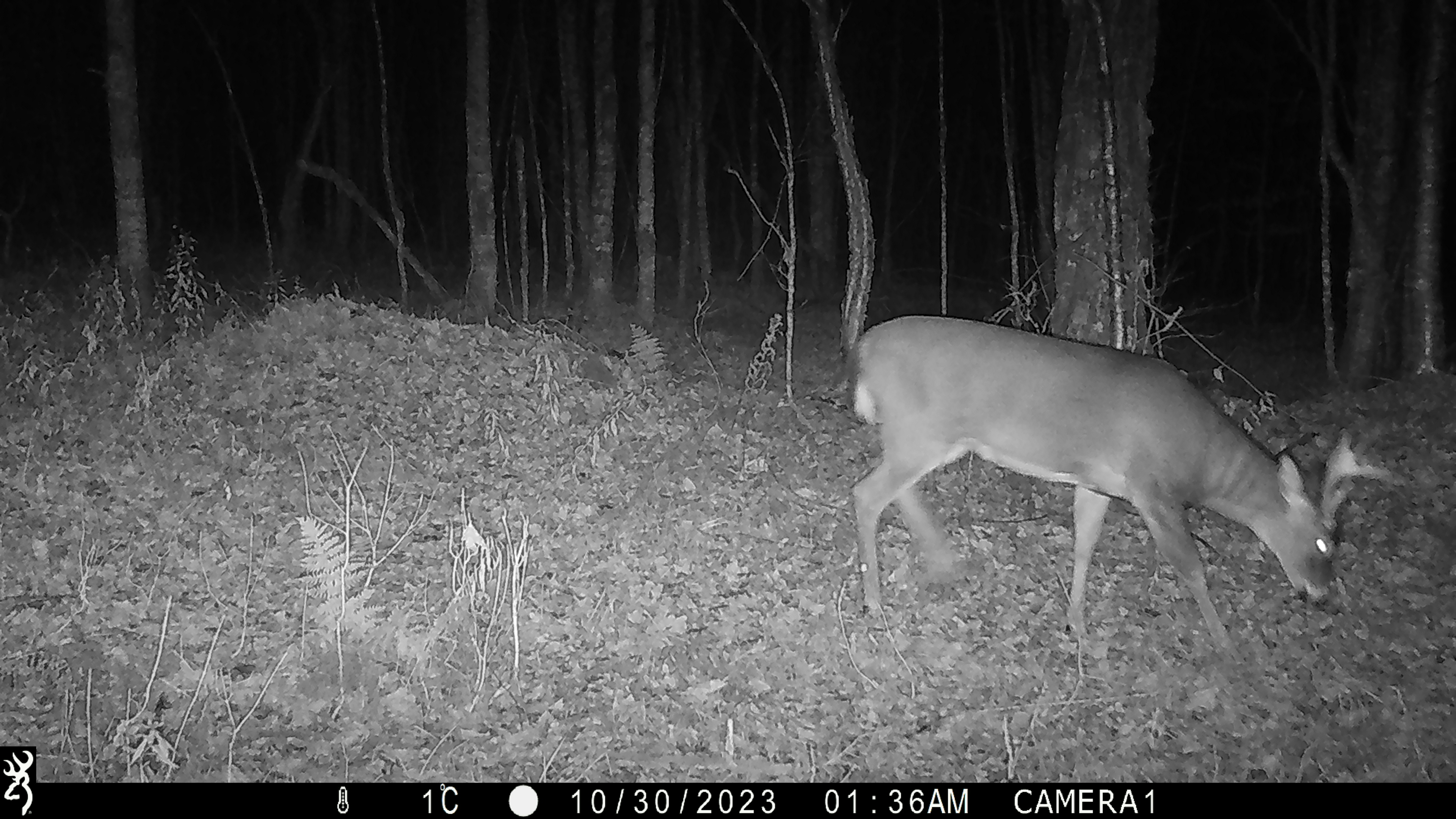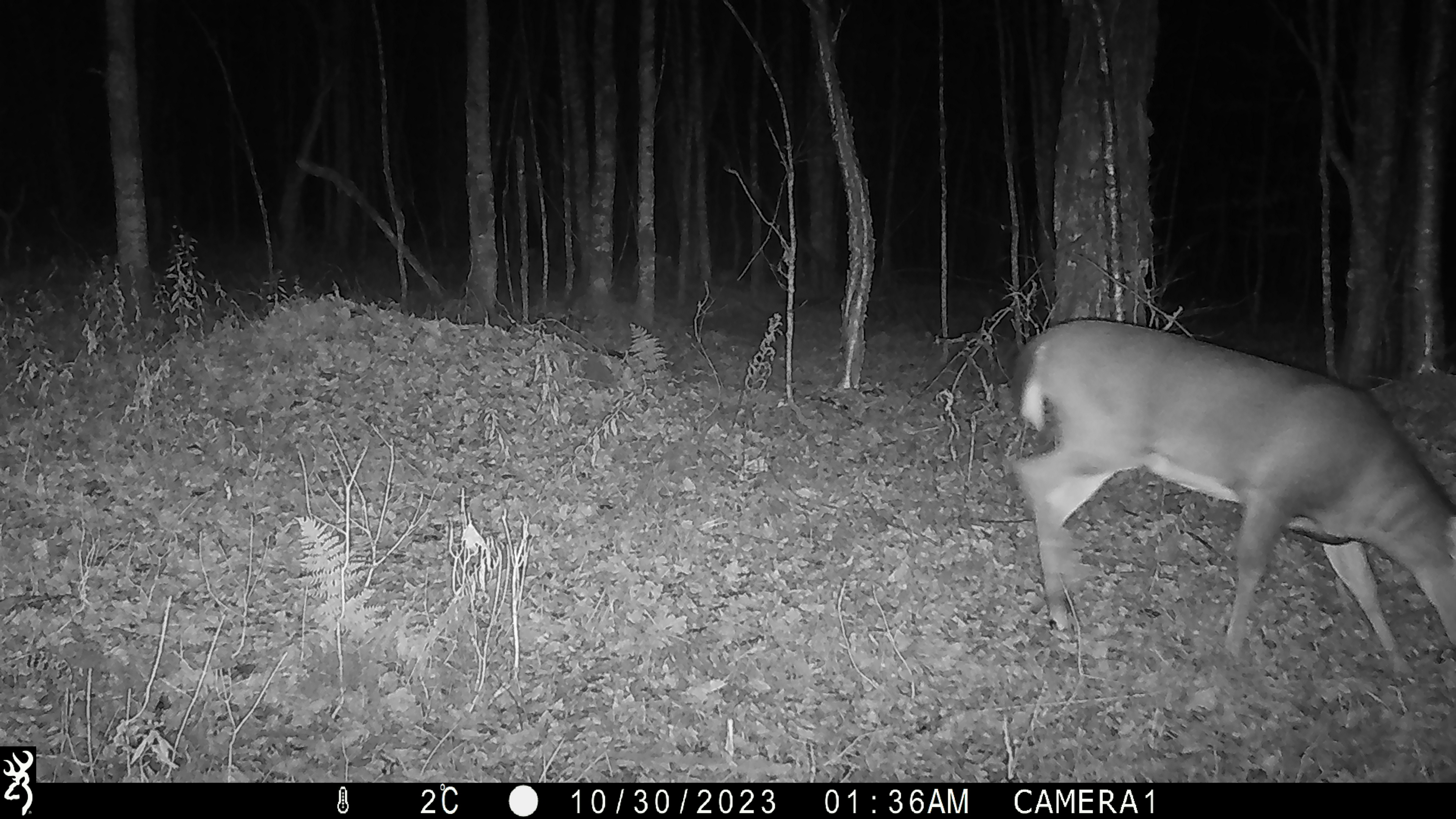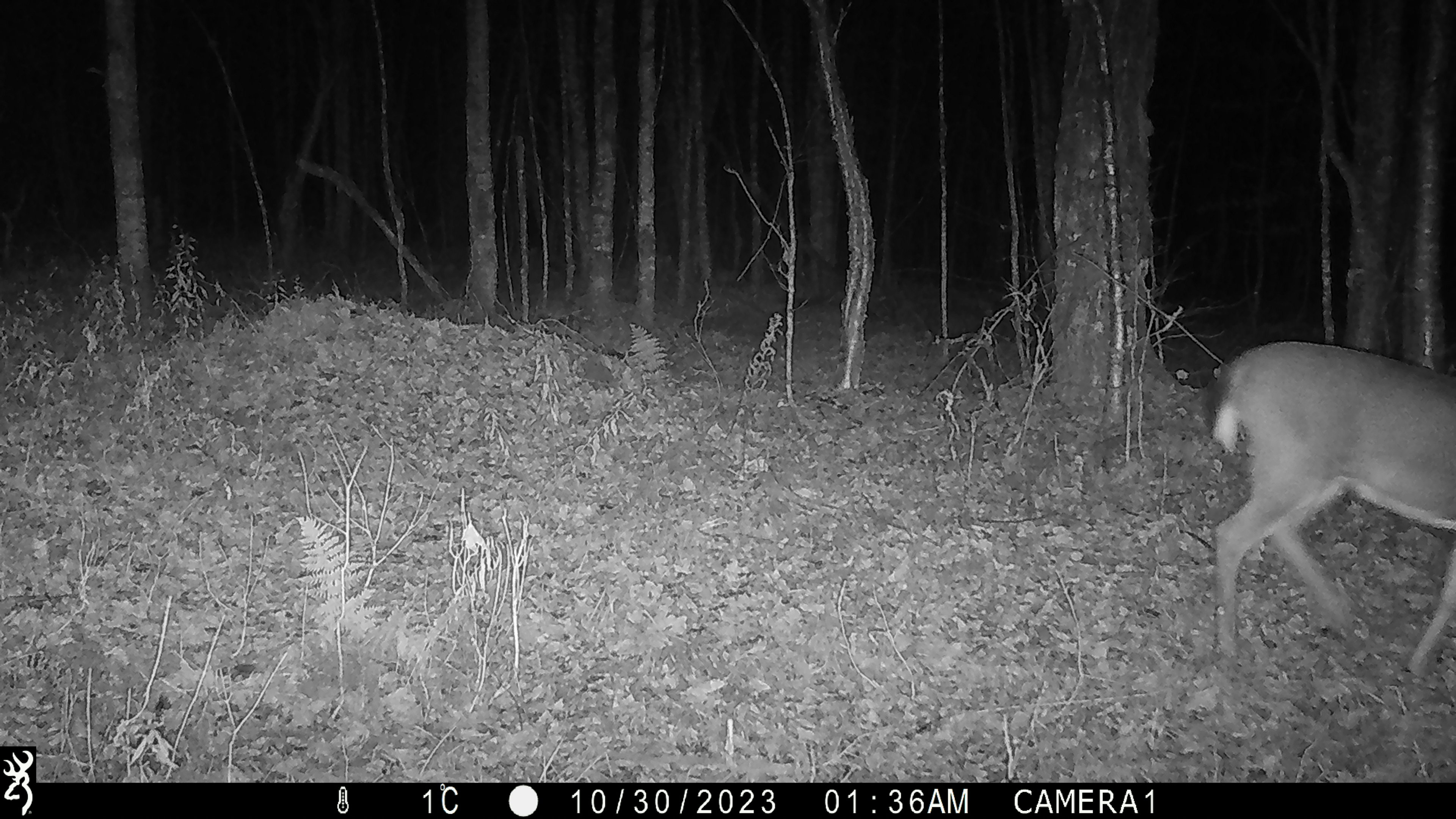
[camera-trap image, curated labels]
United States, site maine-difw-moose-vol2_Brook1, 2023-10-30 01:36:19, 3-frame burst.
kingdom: Animalia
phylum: Chordata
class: Mammalia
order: Artiodactyla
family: Cervidae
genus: Odocoileus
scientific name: Odocoileus virginianus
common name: white-tailed deer